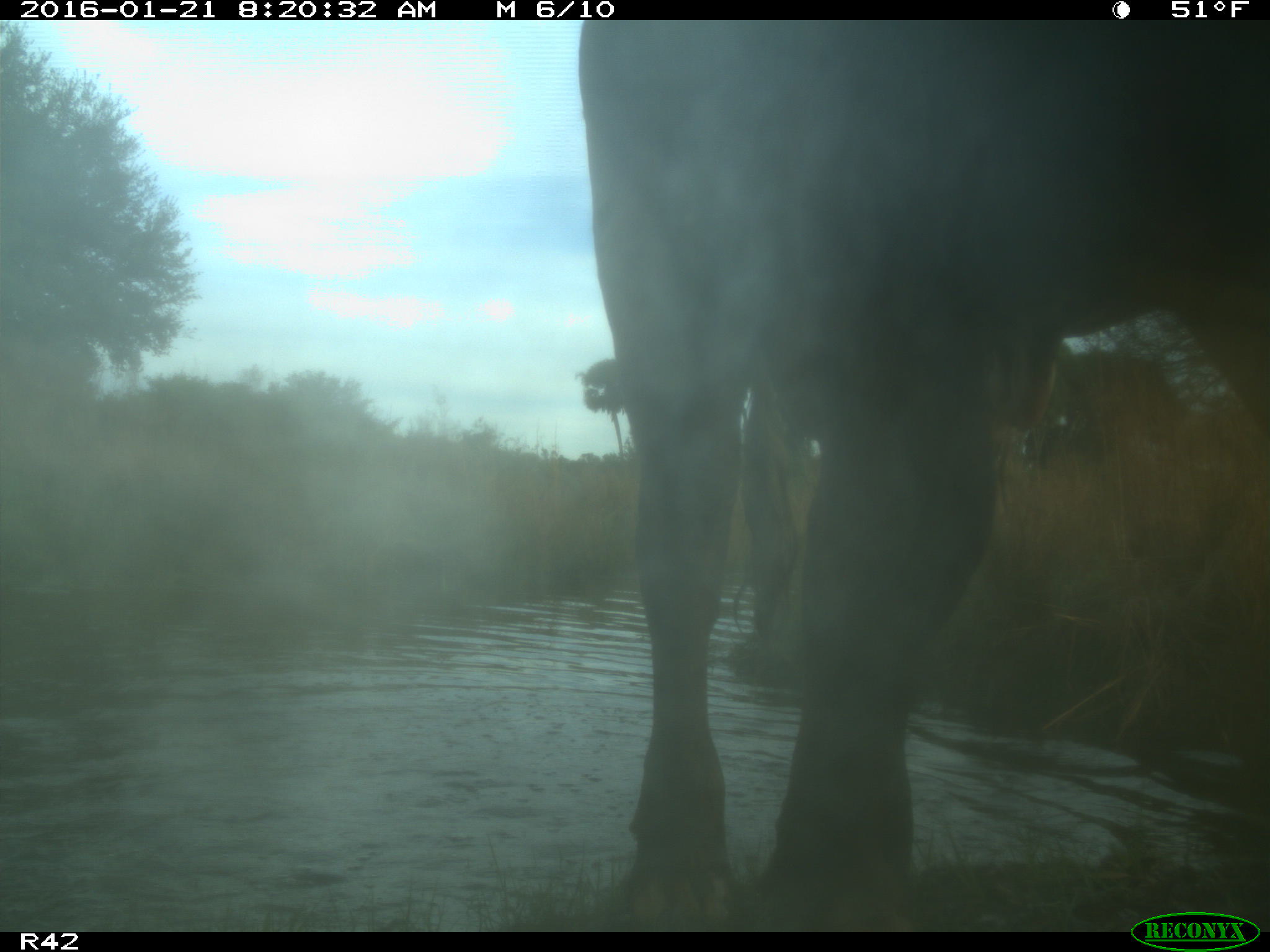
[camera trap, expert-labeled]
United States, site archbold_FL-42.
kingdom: Animalia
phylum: Chordata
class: Mammalia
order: Artiodactyla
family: Bovidae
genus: Bos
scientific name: Bos taurus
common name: domestic cow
Bos taurus (domestic cow).